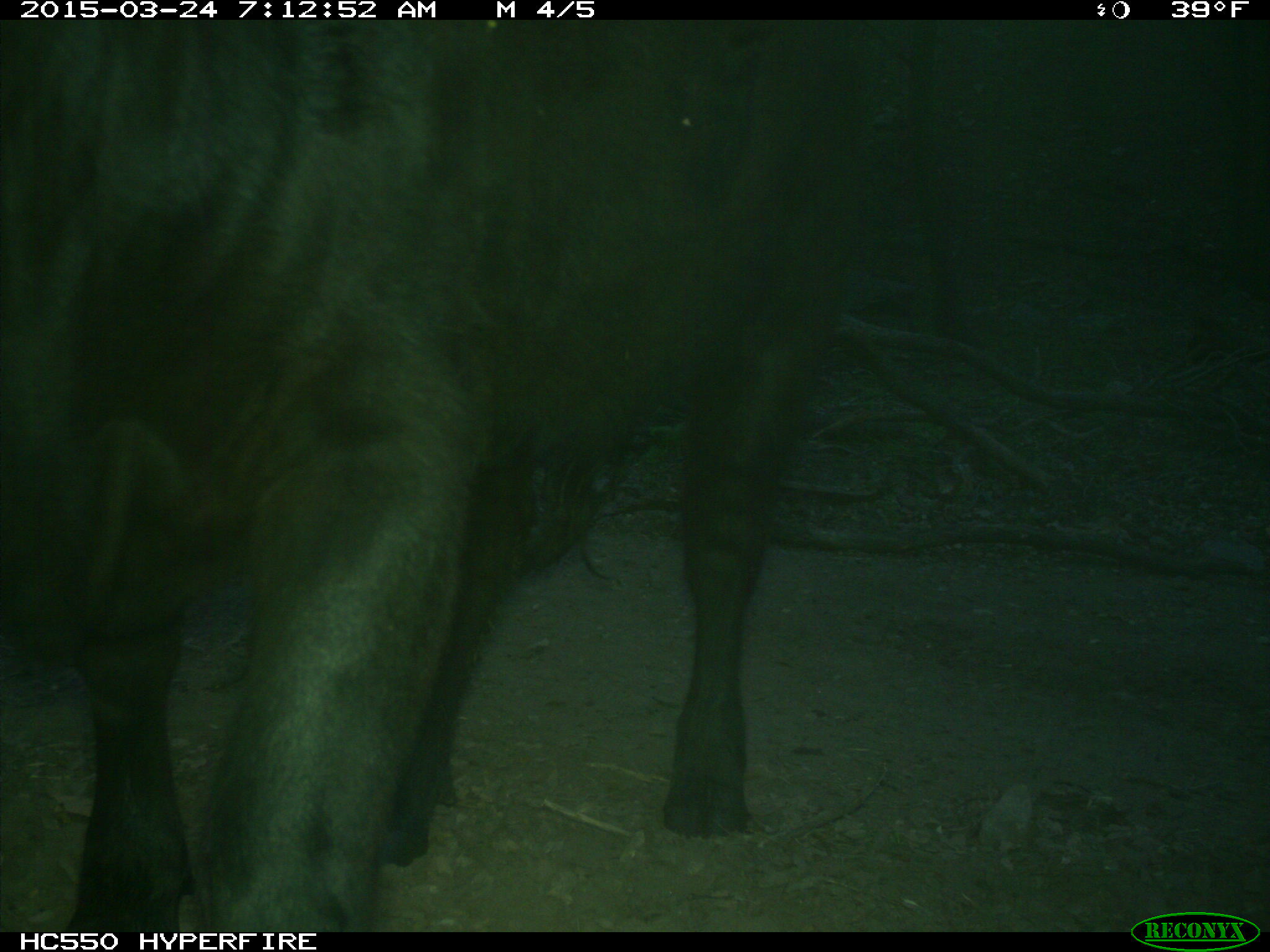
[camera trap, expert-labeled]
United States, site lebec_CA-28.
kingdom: Animalia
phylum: Chordata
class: Mammalia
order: Artiodactyla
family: Bovidae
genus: Bos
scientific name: Bos taurus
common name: domestic cow